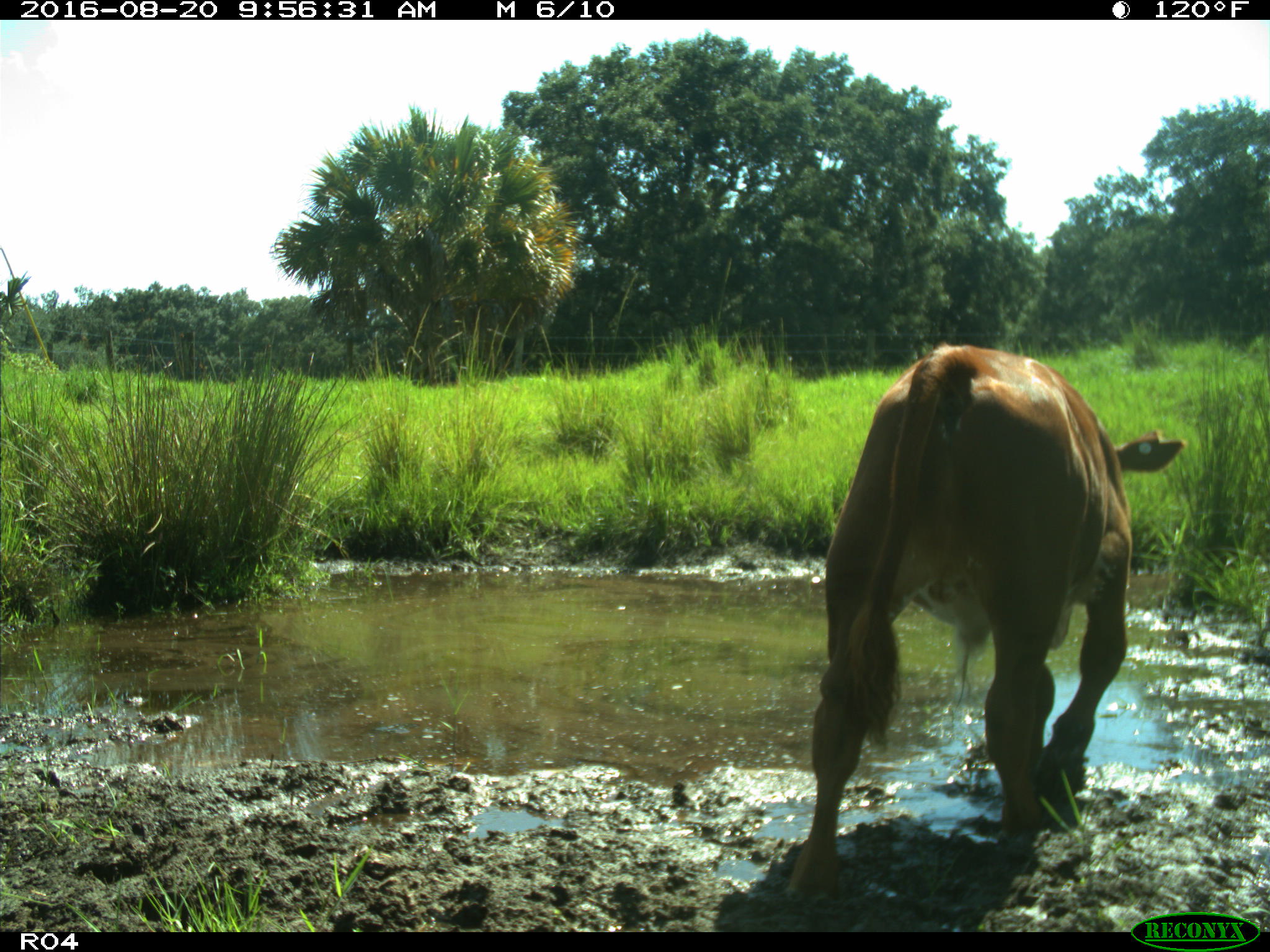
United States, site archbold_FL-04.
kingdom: Animalia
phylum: Chordata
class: Mammalia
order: Artiodactyla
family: Bovidae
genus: Bos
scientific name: Bos taurus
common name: domestic cow